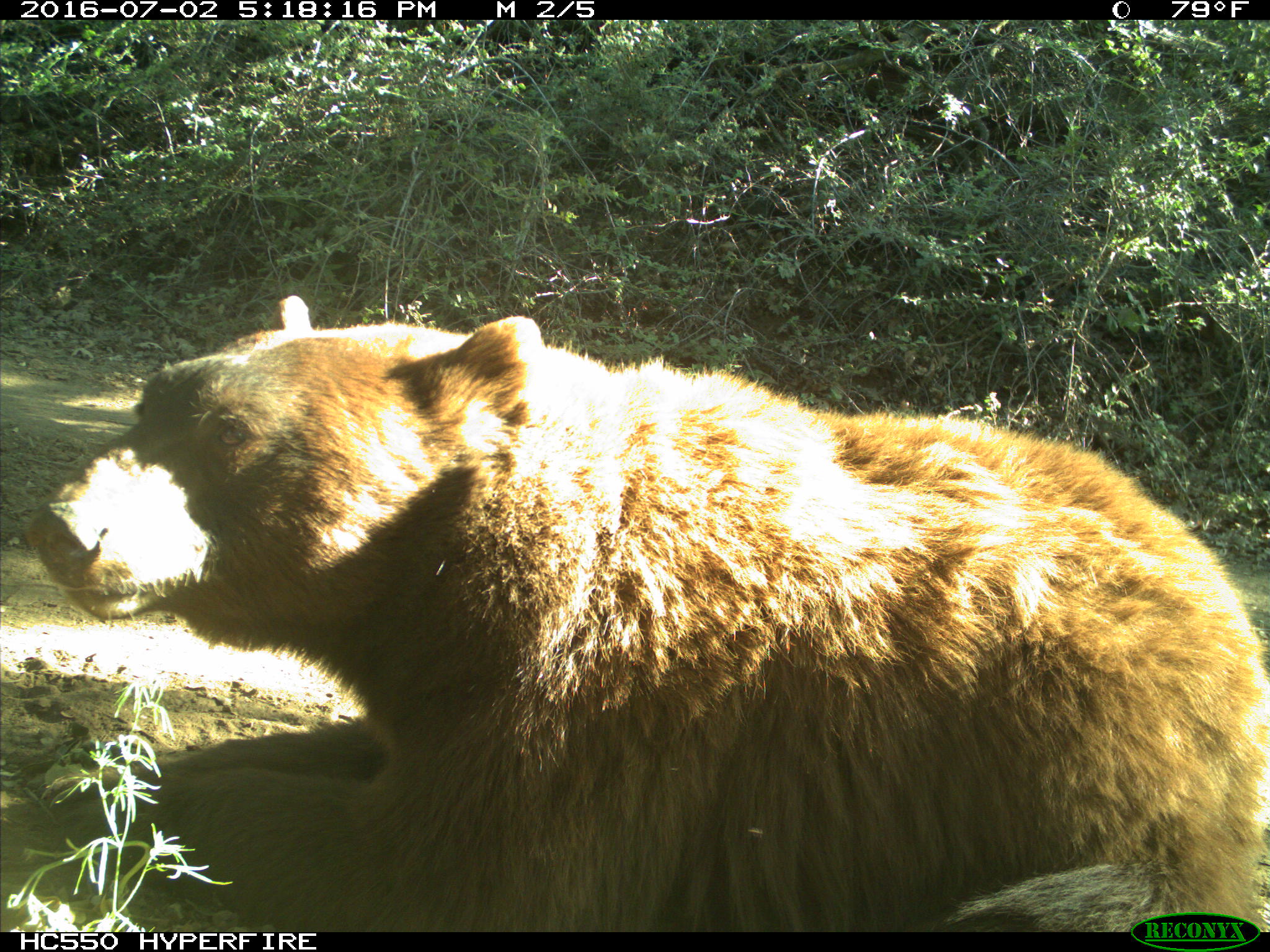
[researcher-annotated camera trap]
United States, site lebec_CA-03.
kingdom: Animalia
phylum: Chordata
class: Mammalia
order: Carnivora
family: Ursidae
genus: Ursus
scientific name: Ursus americanus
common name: american black bear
Ursus americanus (american black bear).